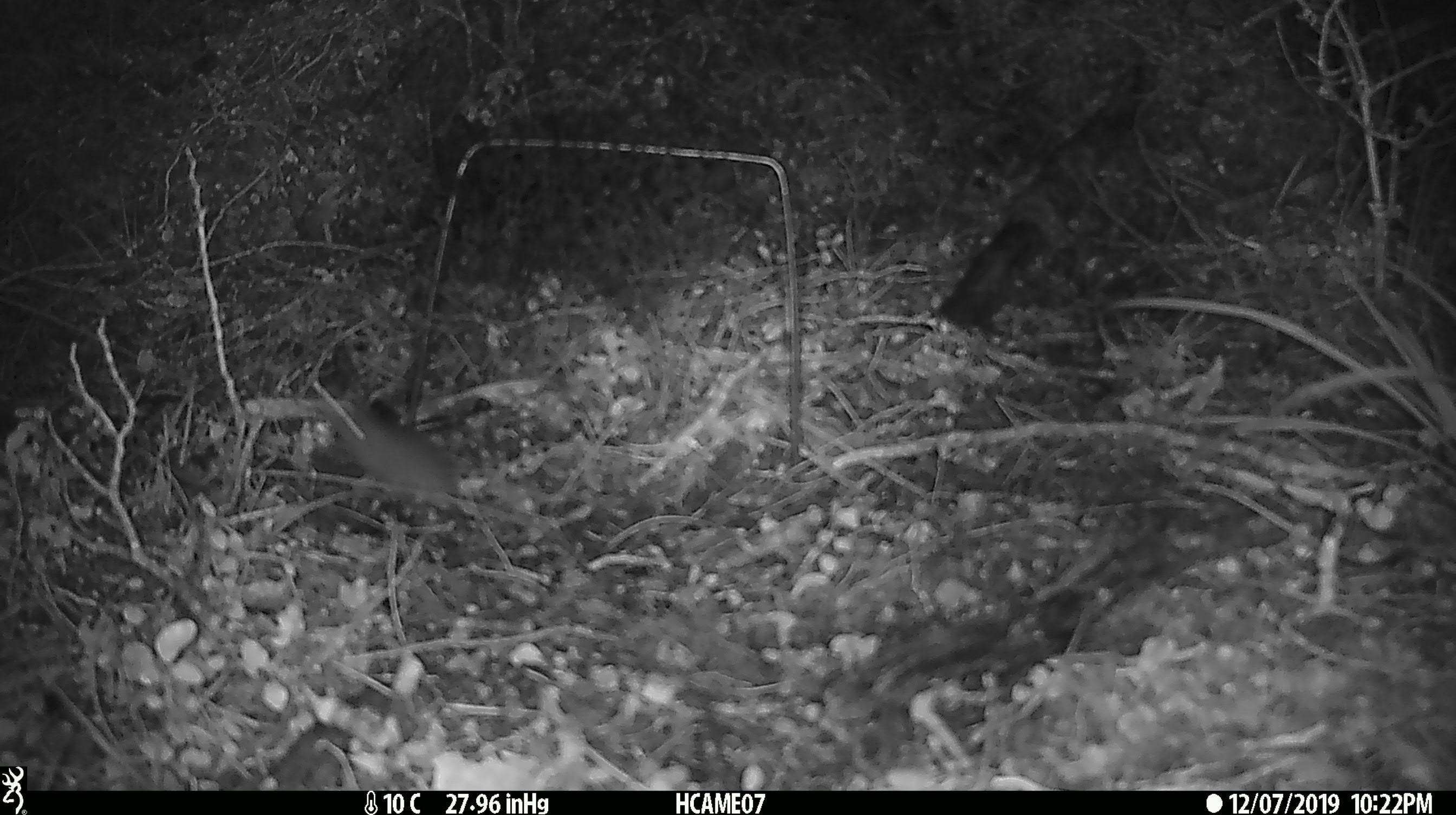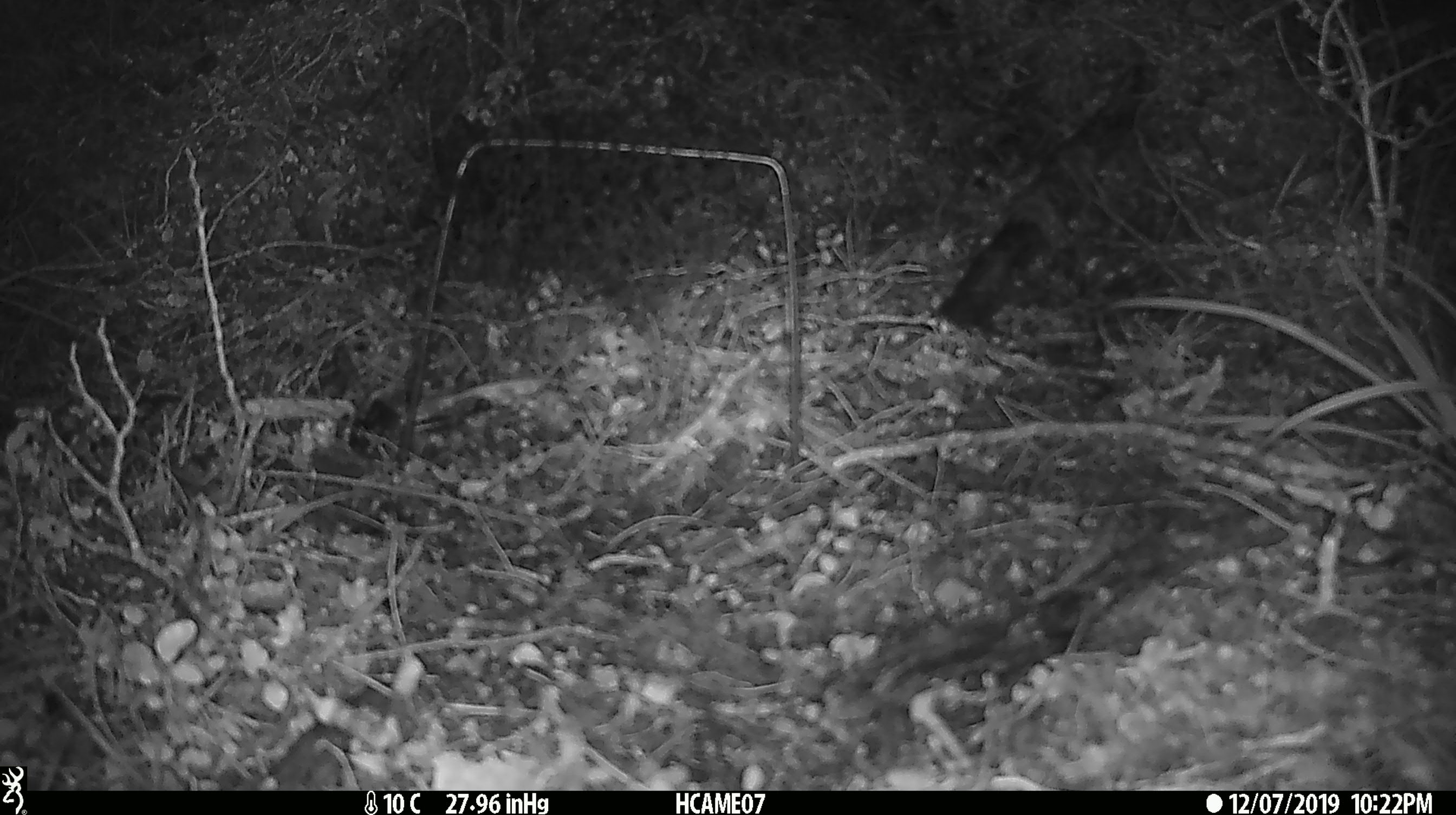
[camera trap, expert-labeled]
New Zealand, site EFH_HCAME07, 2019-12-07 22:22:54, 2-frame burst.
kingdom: Animalia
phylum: Chordata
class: Mammalia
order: Rodentia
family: Muridae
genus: Mus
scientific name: Mus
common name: mouse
Mouse (Mus).